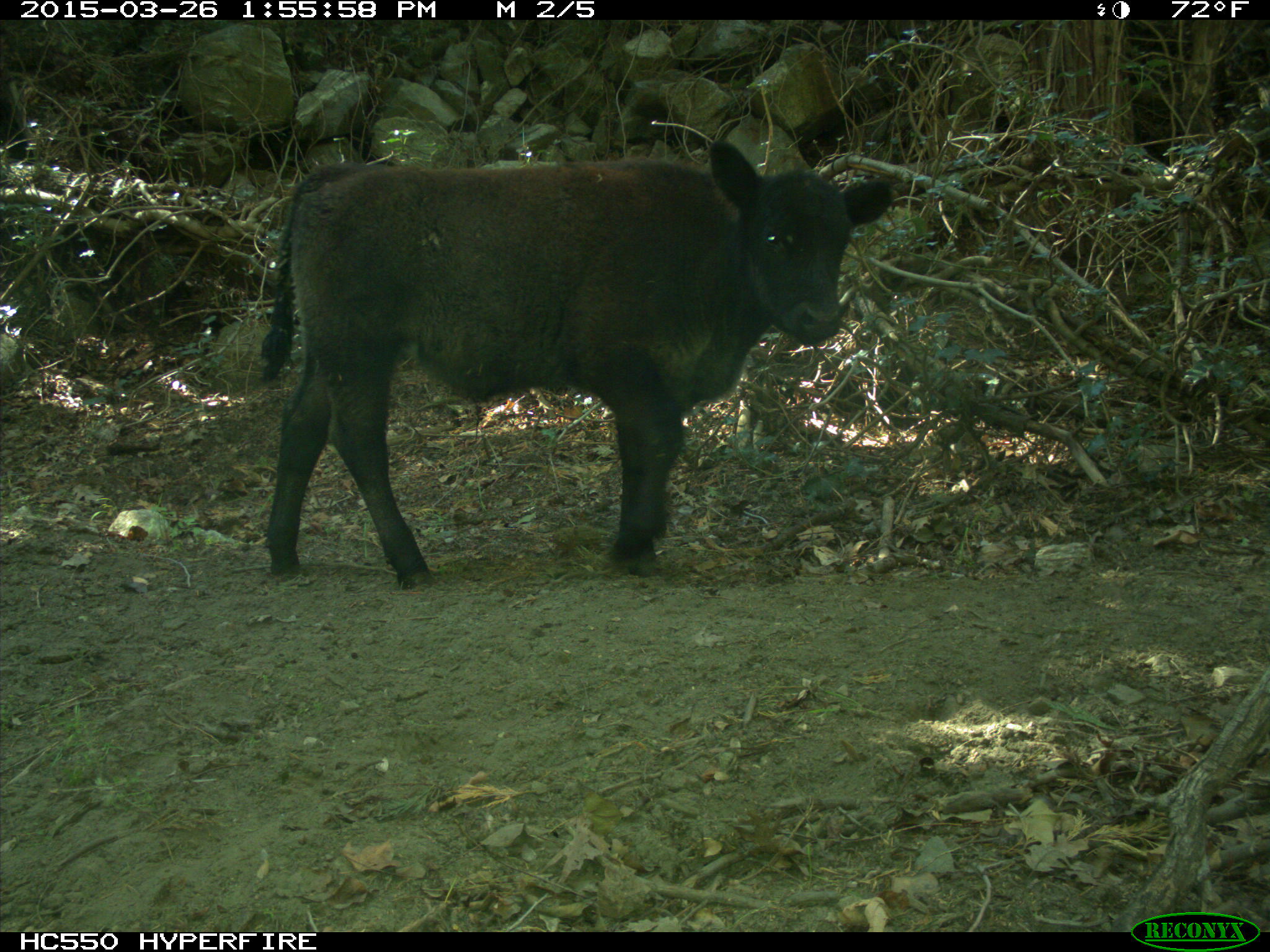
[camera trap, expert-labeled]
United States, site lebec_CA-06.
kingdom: Animalia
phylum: Chordata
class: Mammalia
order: Artiodactyla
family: Bovidae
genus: Bos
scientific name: Bos taurus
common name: domestic cow